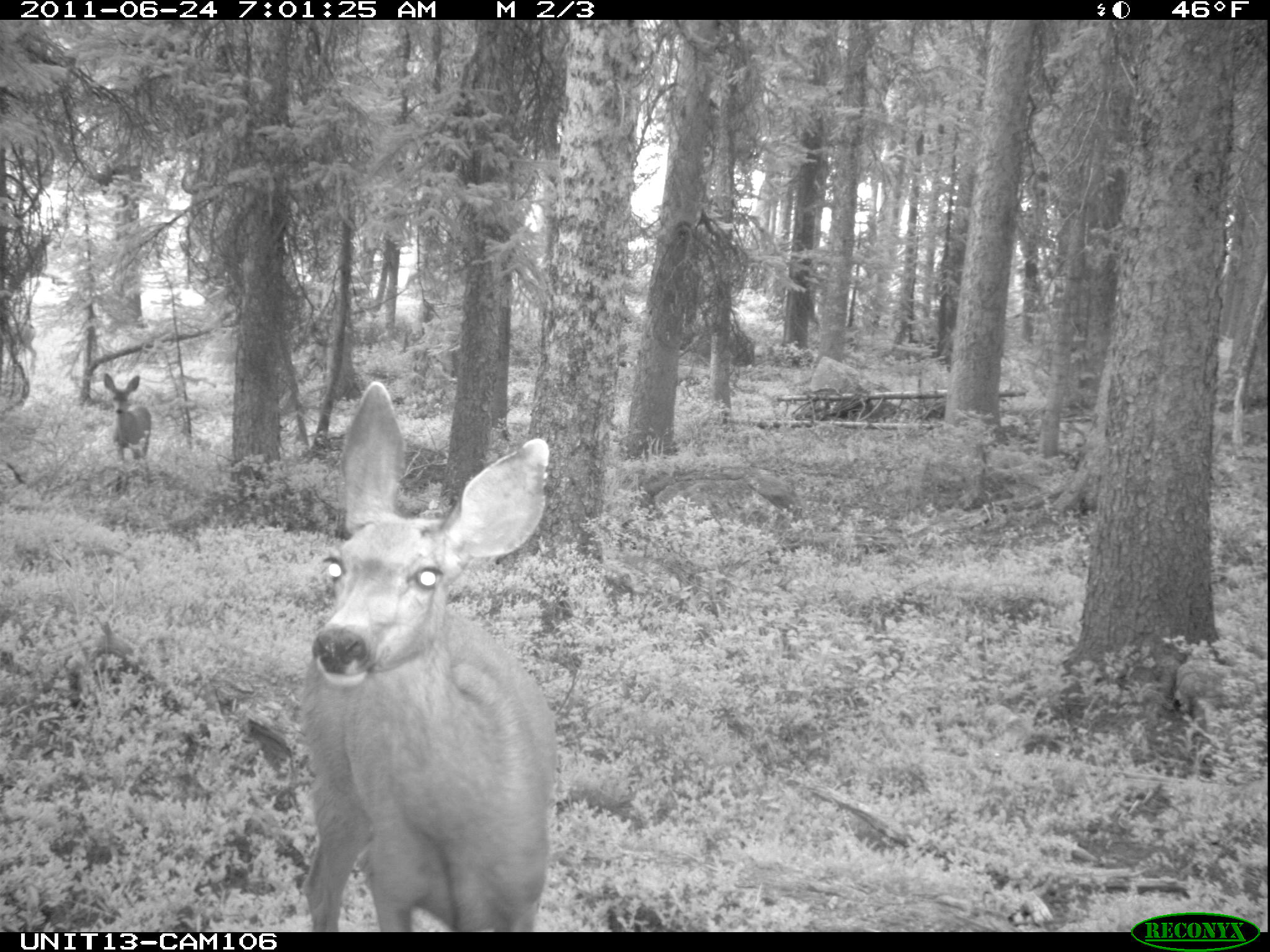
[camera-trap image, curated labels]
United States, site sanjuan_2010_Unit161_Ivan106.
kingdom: Animalia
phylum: Chordata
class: Mammalia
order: Artiodactyla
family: Cervidae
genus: Odocoileus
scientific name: Odocoileus hemionus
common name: mule deer